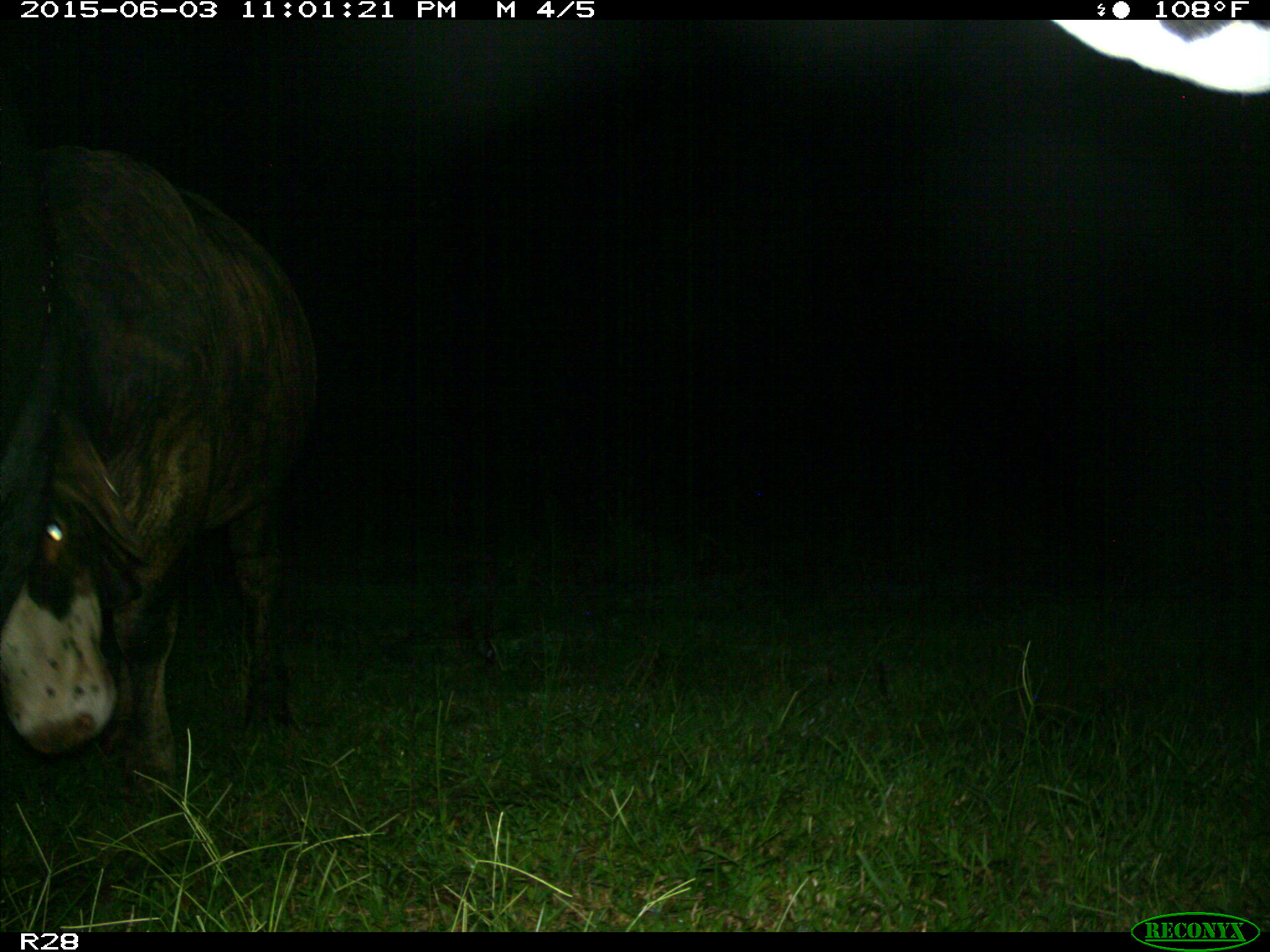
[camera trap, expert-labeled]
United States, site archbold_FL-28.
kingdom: Animalia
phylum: Chordata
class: Mammalia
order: Artiodactyla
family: Bovidae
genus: Bos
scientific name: Bos taurus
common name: domestic cow